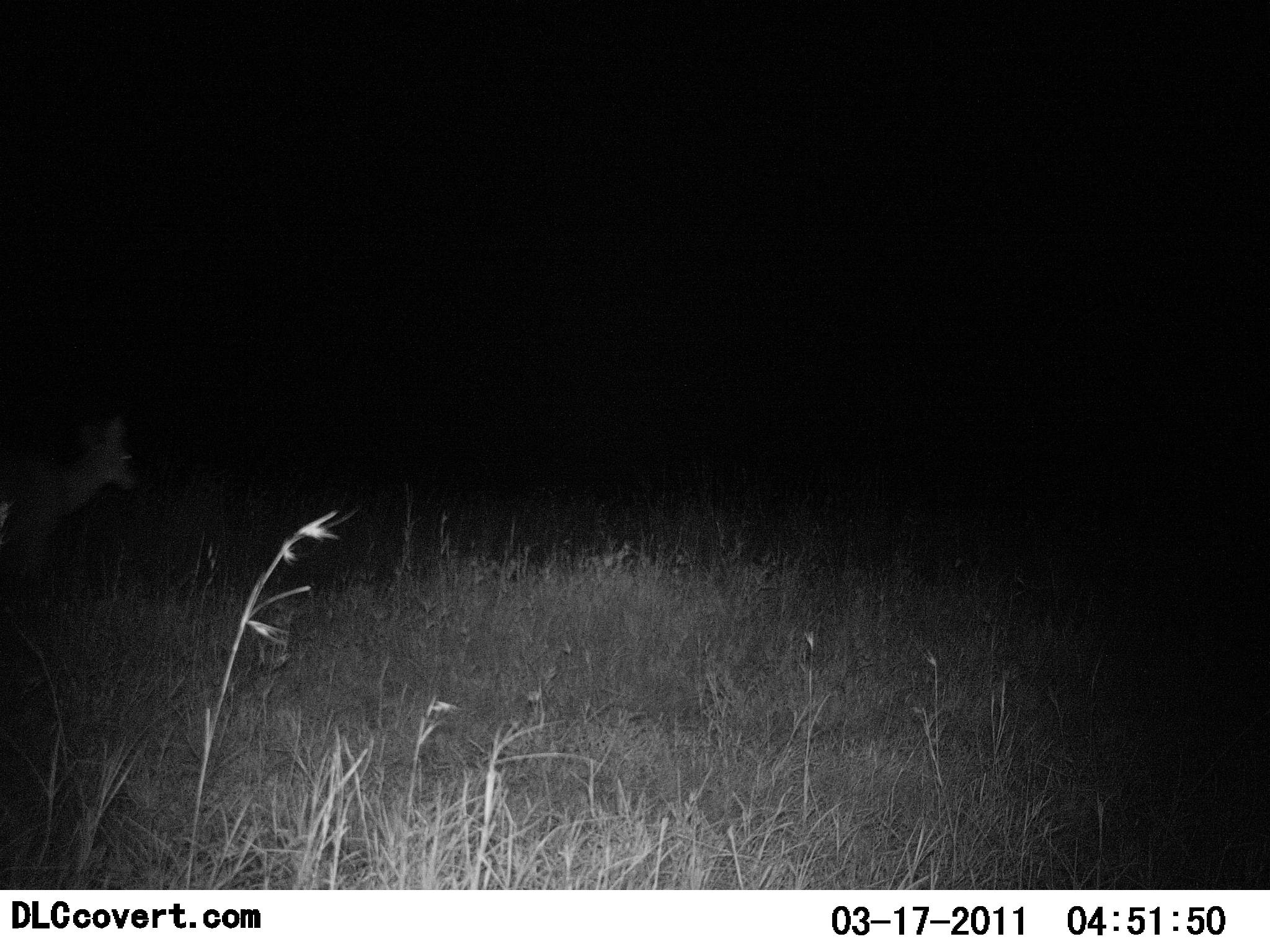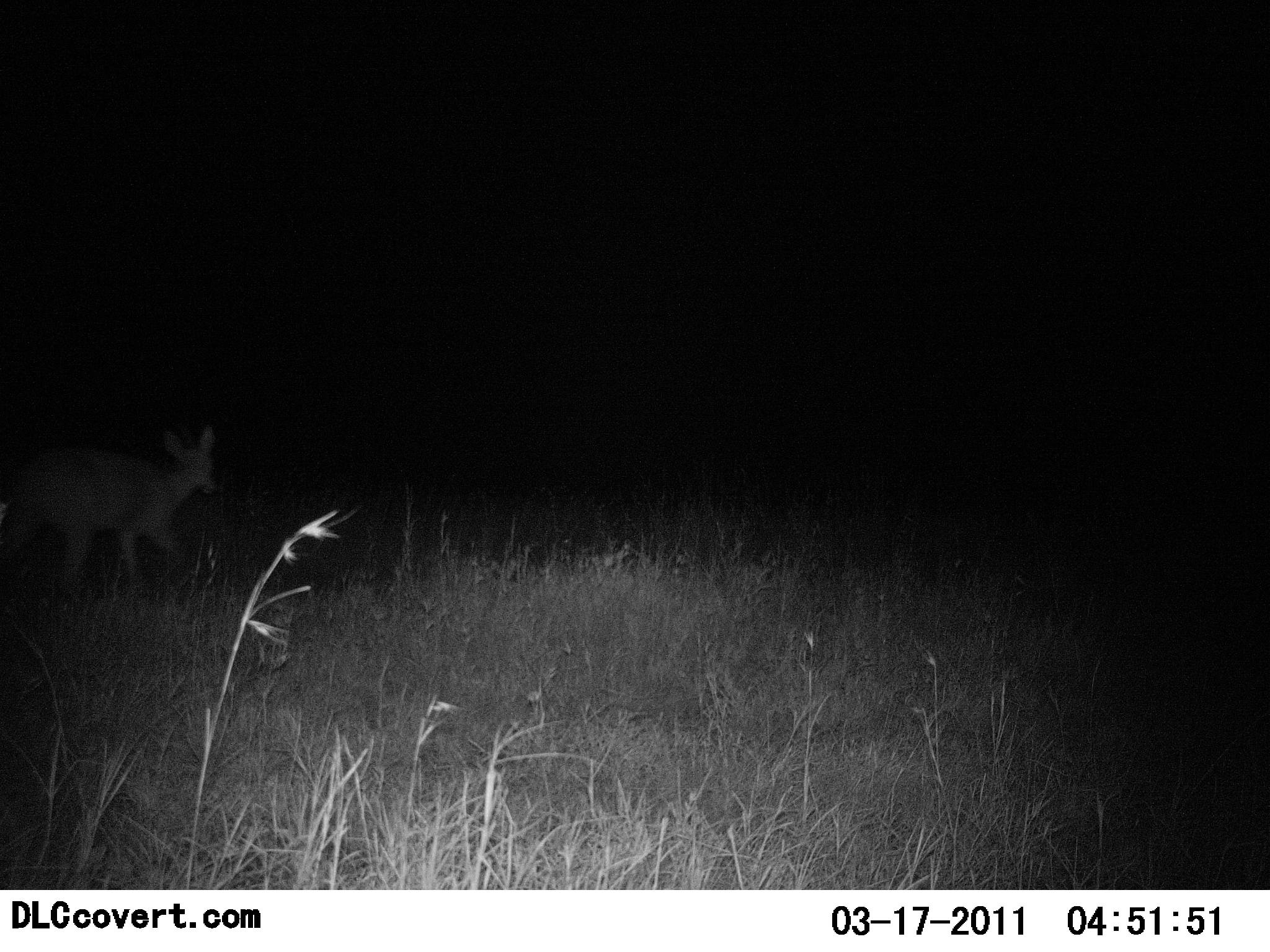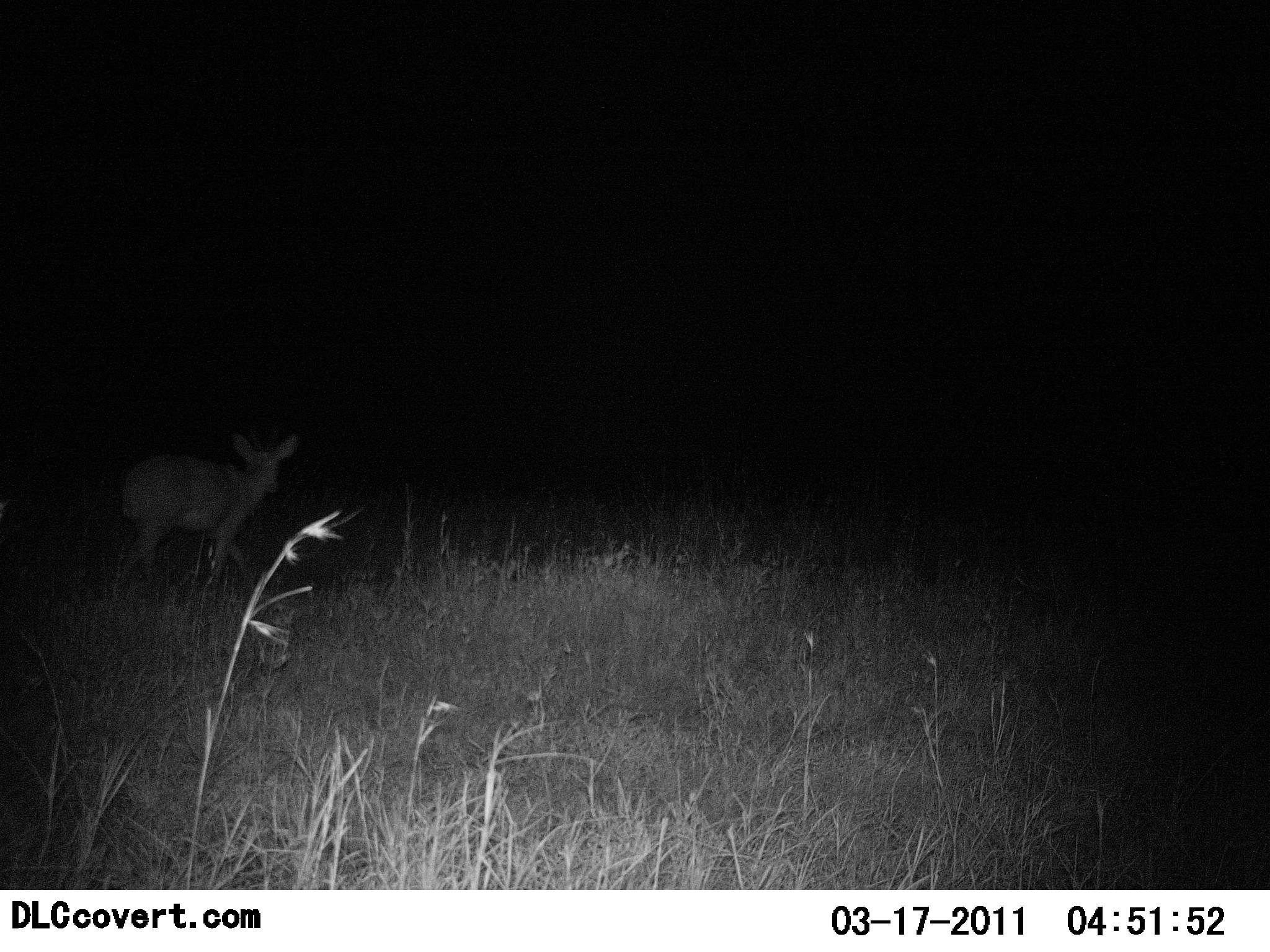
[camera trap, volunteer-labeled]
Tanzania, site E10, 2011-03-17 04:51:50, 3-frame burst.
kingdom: Animalia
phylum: Chordata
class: Mammalia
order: Artiodactyla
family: Bovidae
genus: Redunca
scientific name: Redunca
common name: reedbuck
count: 1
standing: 0%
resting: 0%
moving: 100%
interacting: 0%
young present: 0%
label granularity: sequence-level